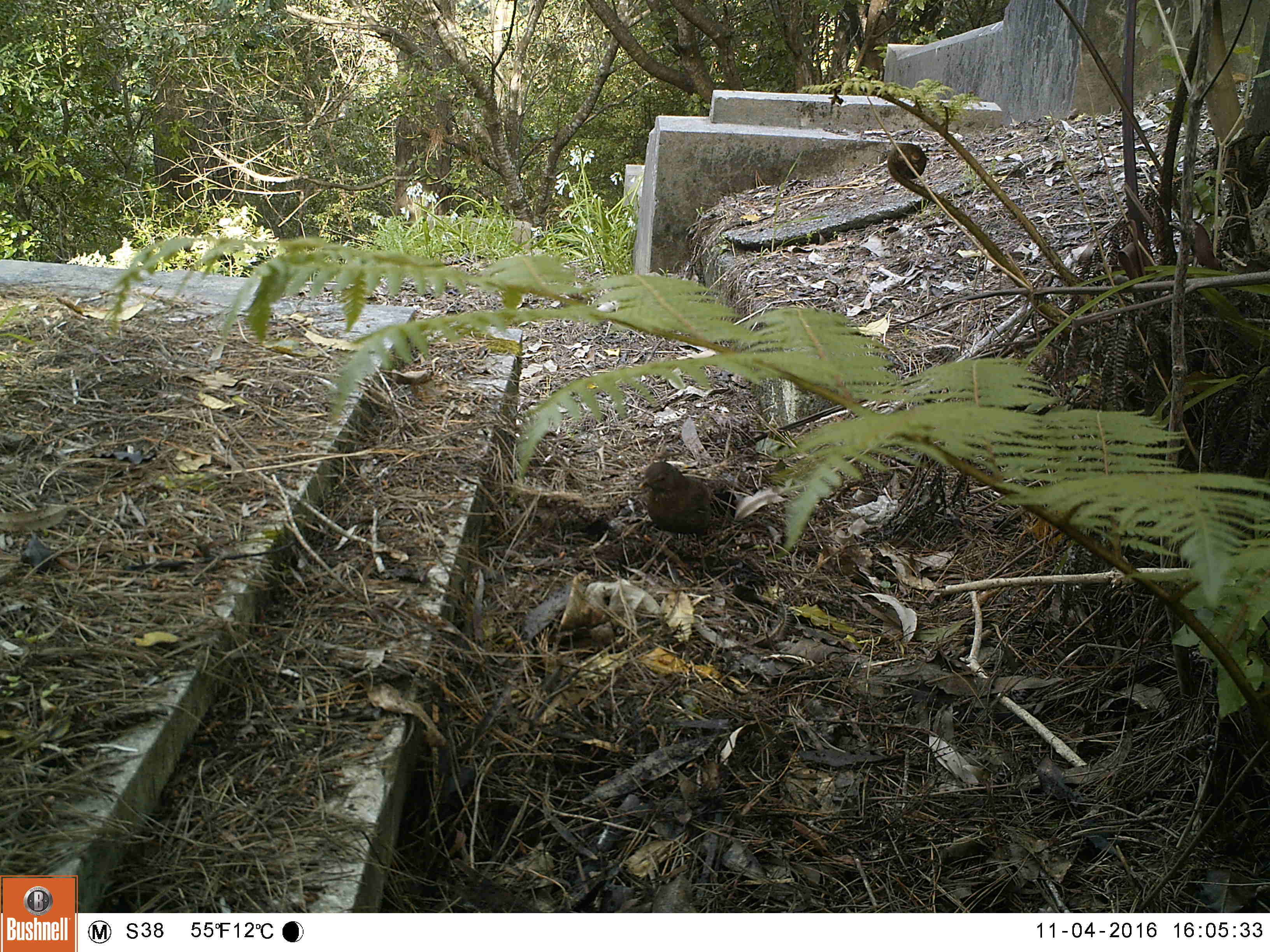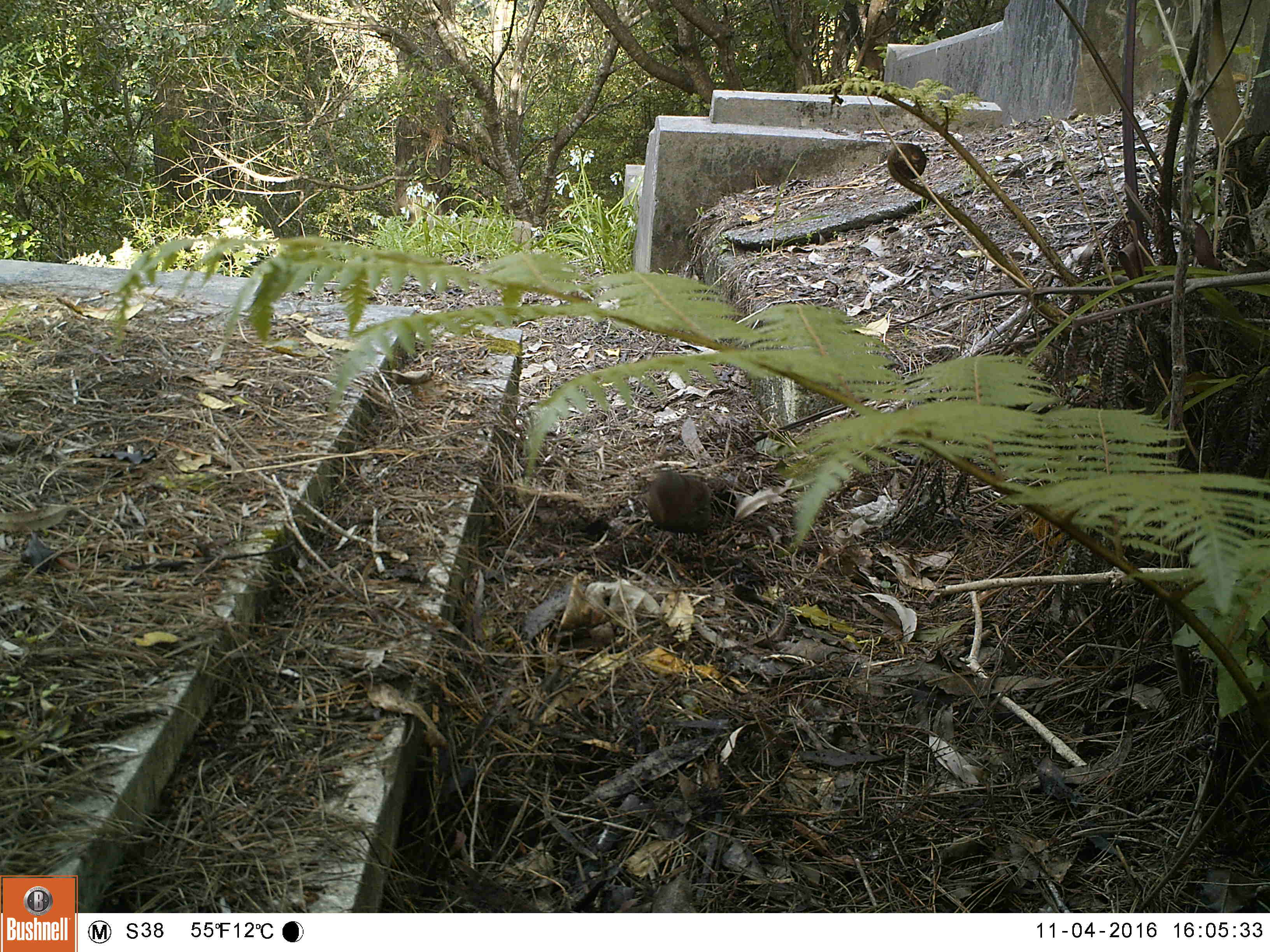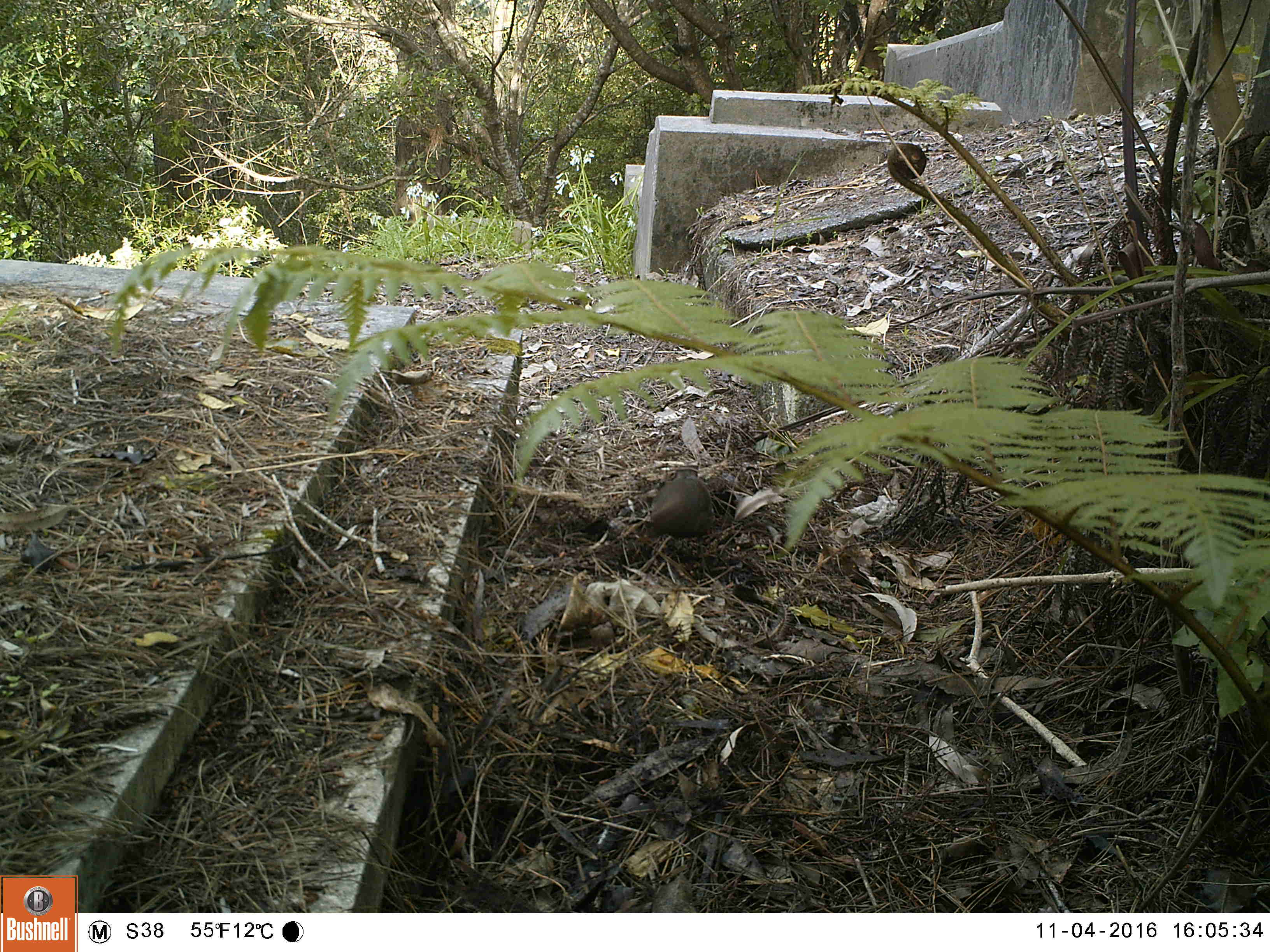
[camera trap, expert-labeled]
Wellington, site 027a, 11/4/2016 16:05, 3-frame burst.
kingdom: Animalia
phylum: Chordata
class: Aves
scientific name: Aves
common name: bird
Bird (Aves).